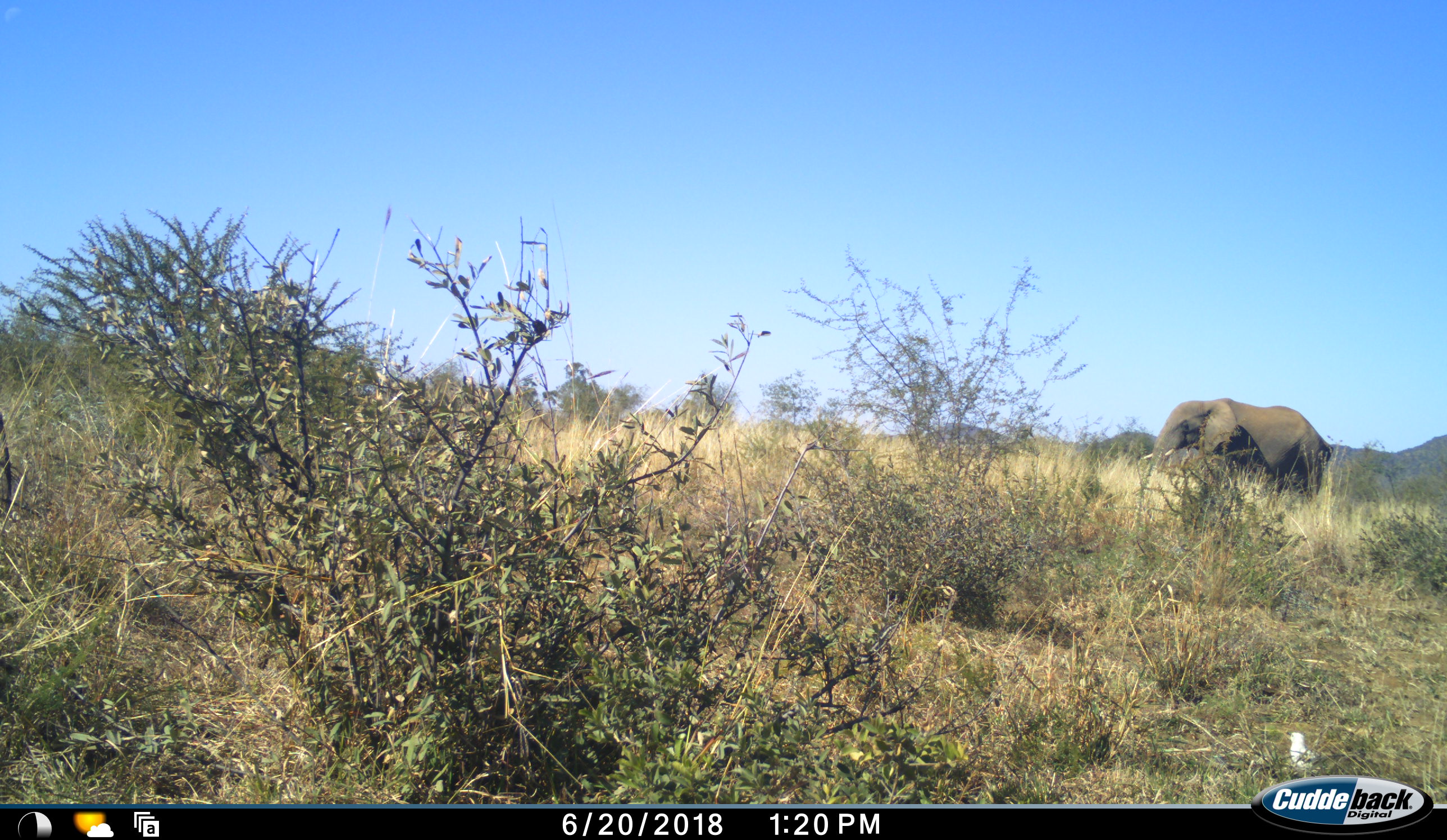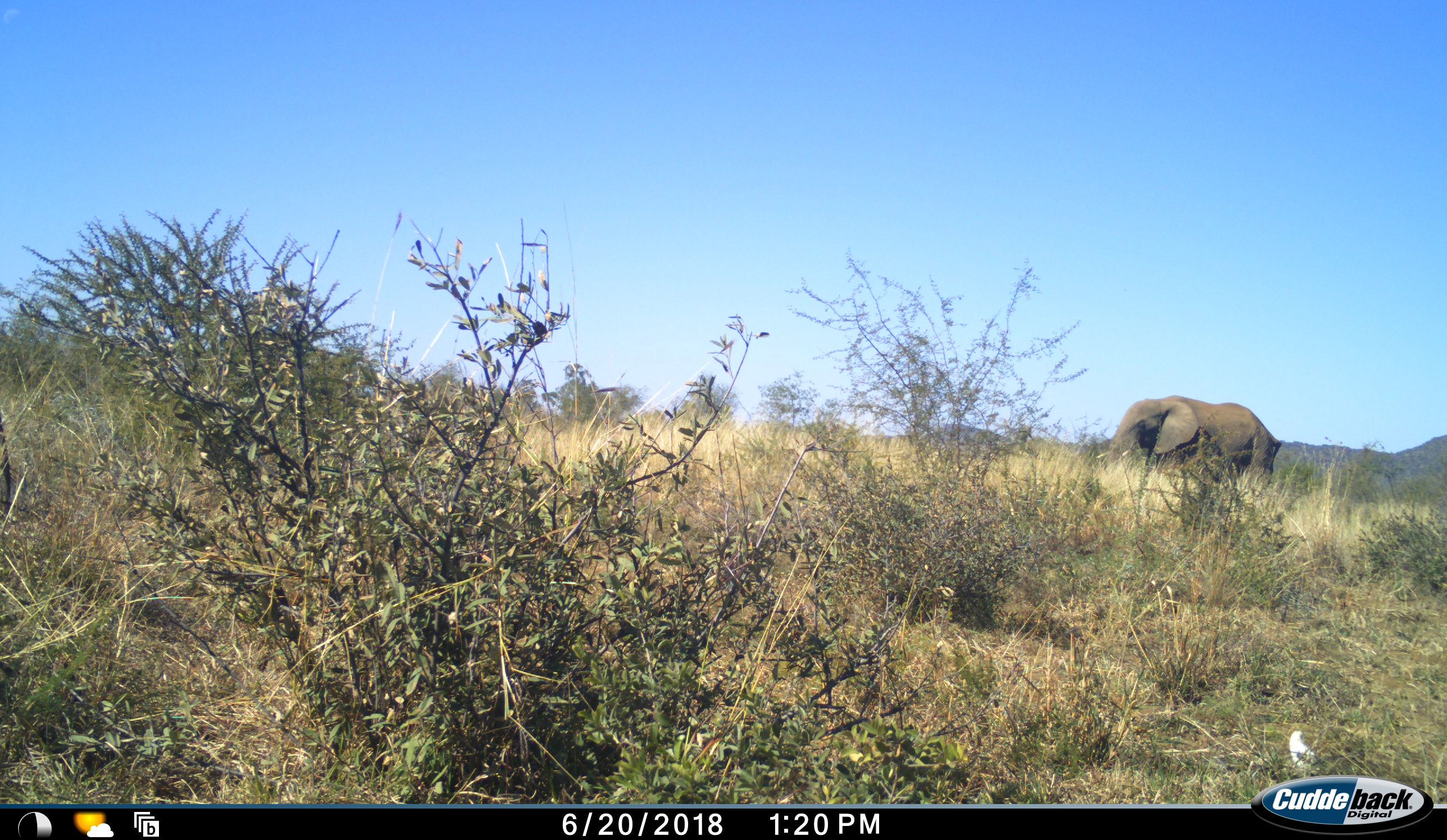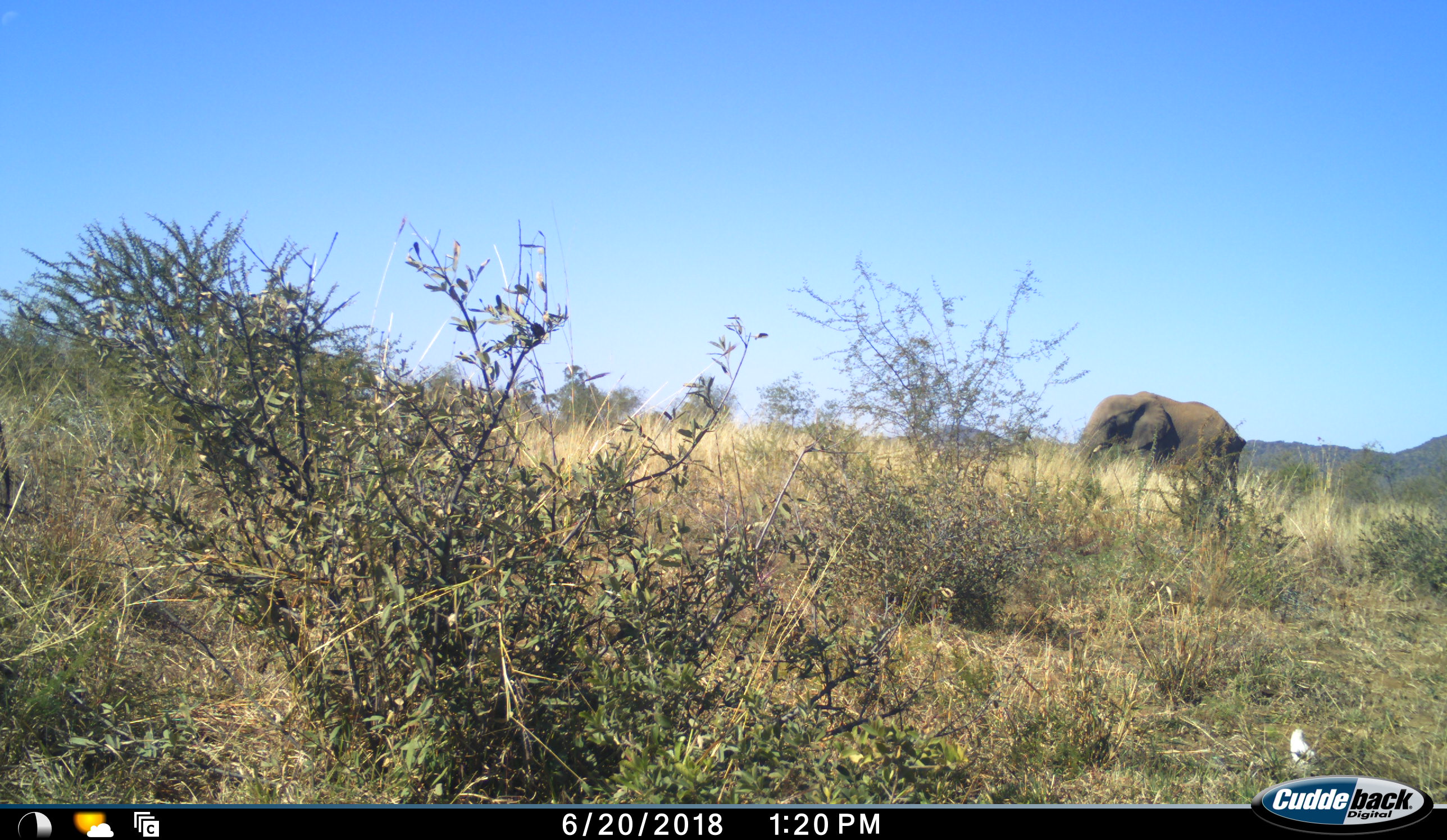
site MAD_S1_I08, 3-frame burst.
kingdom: Animalia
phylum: Chordata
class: Mammalia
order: Proboscidea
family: Elephantidae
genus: Loxodonta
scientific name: Loxodonta africana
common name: african bush elephant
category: elephant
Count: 1.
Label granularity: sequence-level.